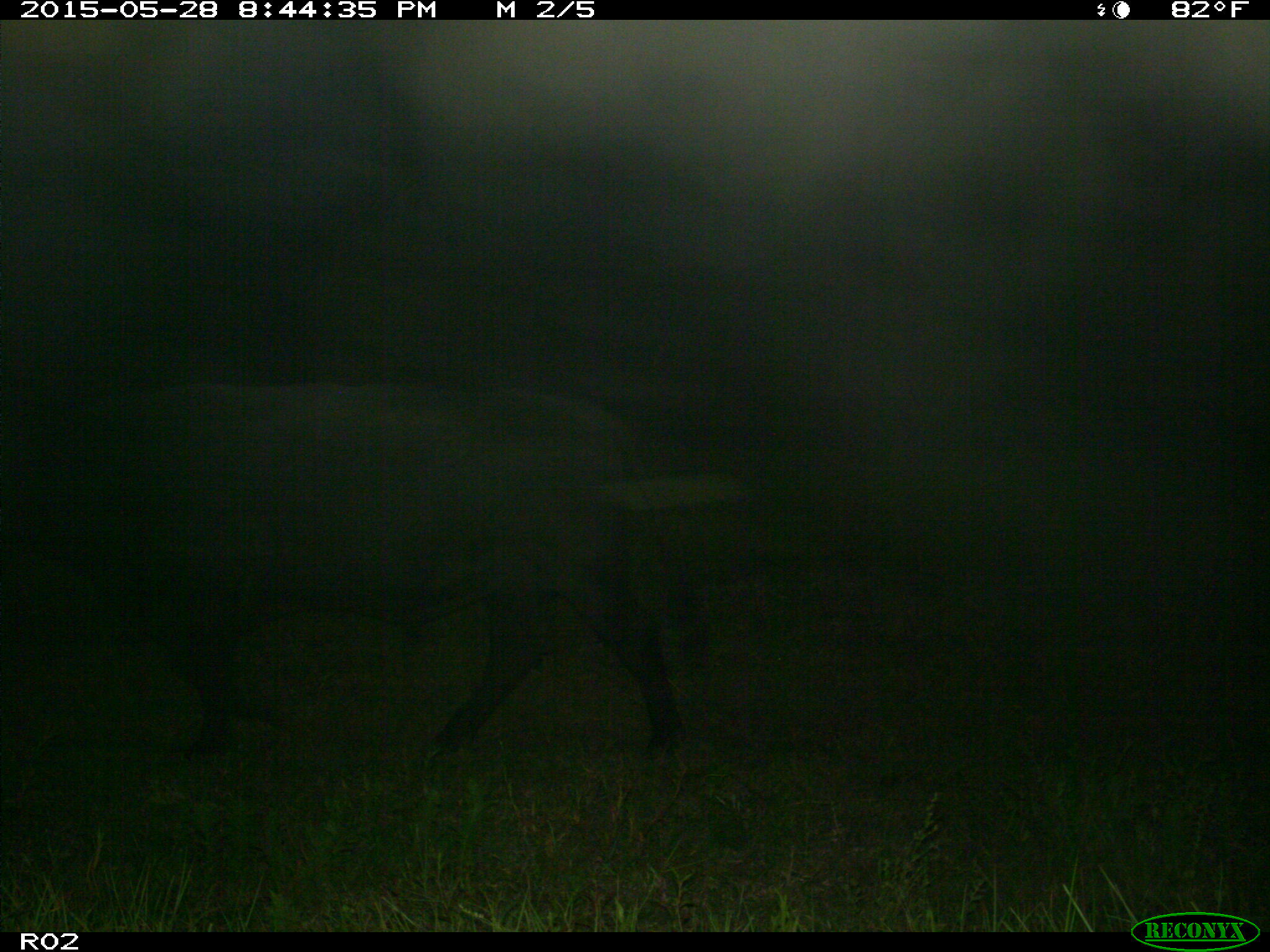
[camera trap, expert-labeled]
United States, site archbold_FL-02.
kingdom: Animalia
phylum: Chordata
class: Mammalia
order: Artiodactyla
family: Bovidae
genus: Bos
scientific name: Bos taurus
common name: domestic cow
Bos taurus (domestic cow).